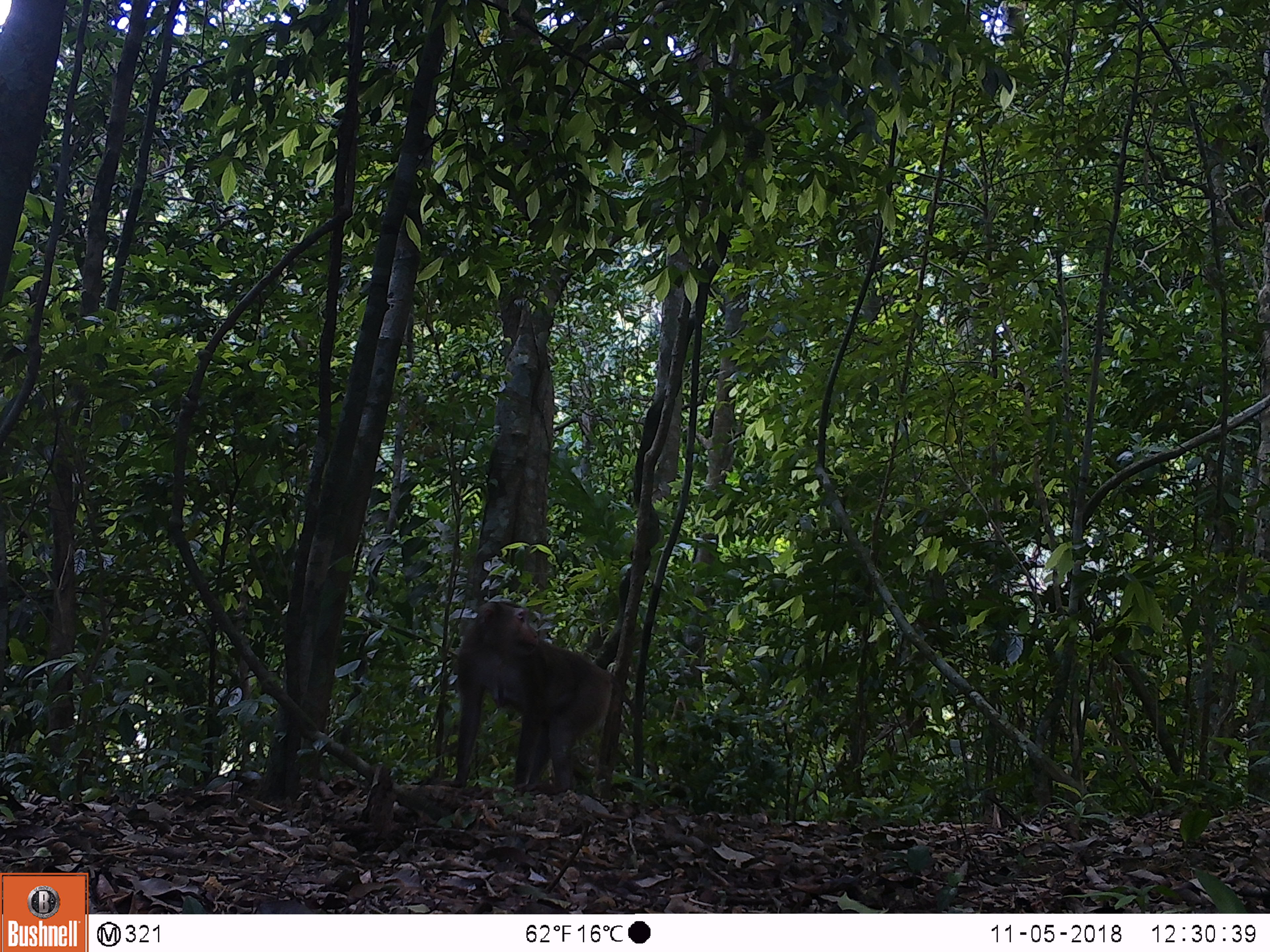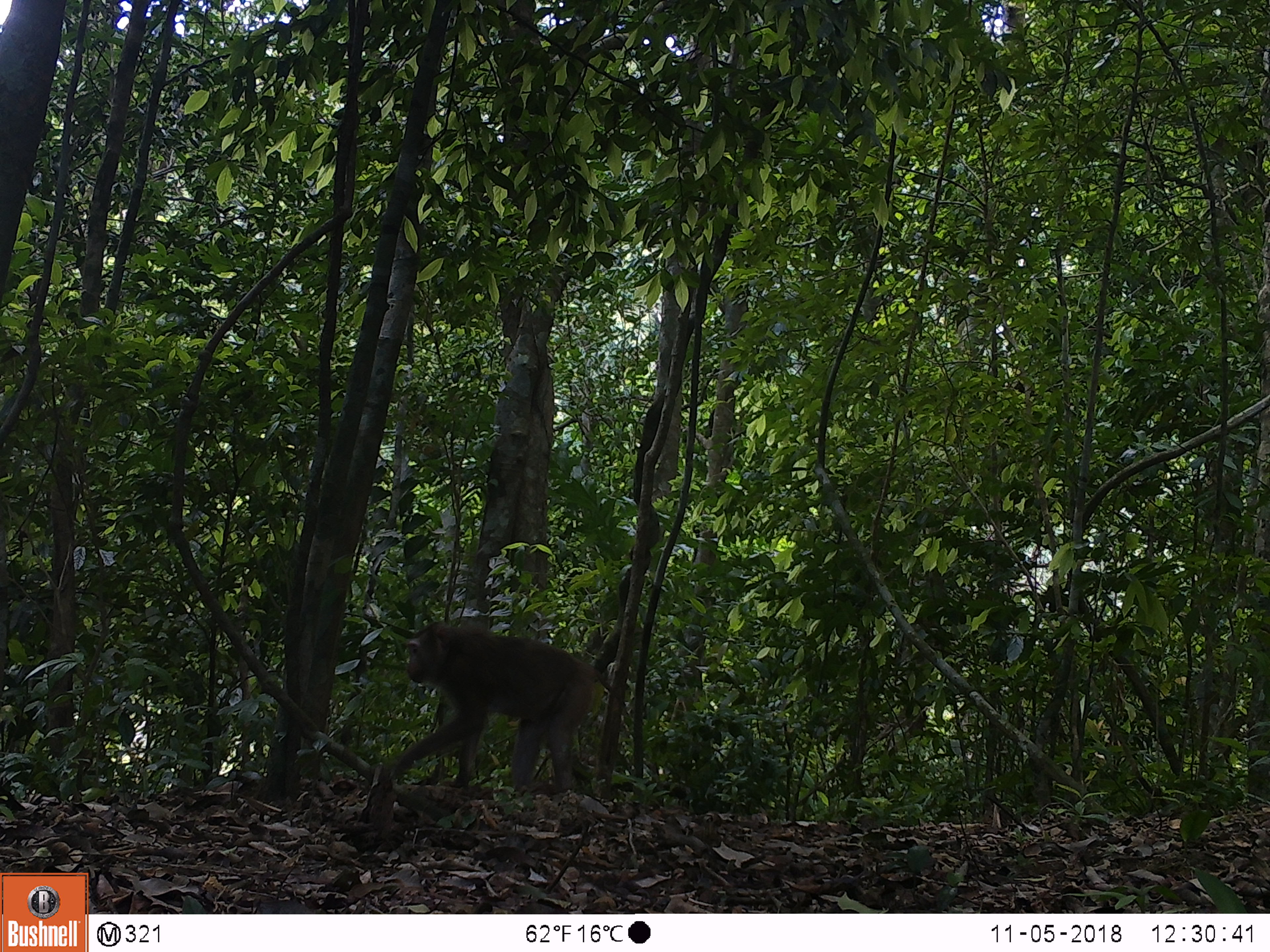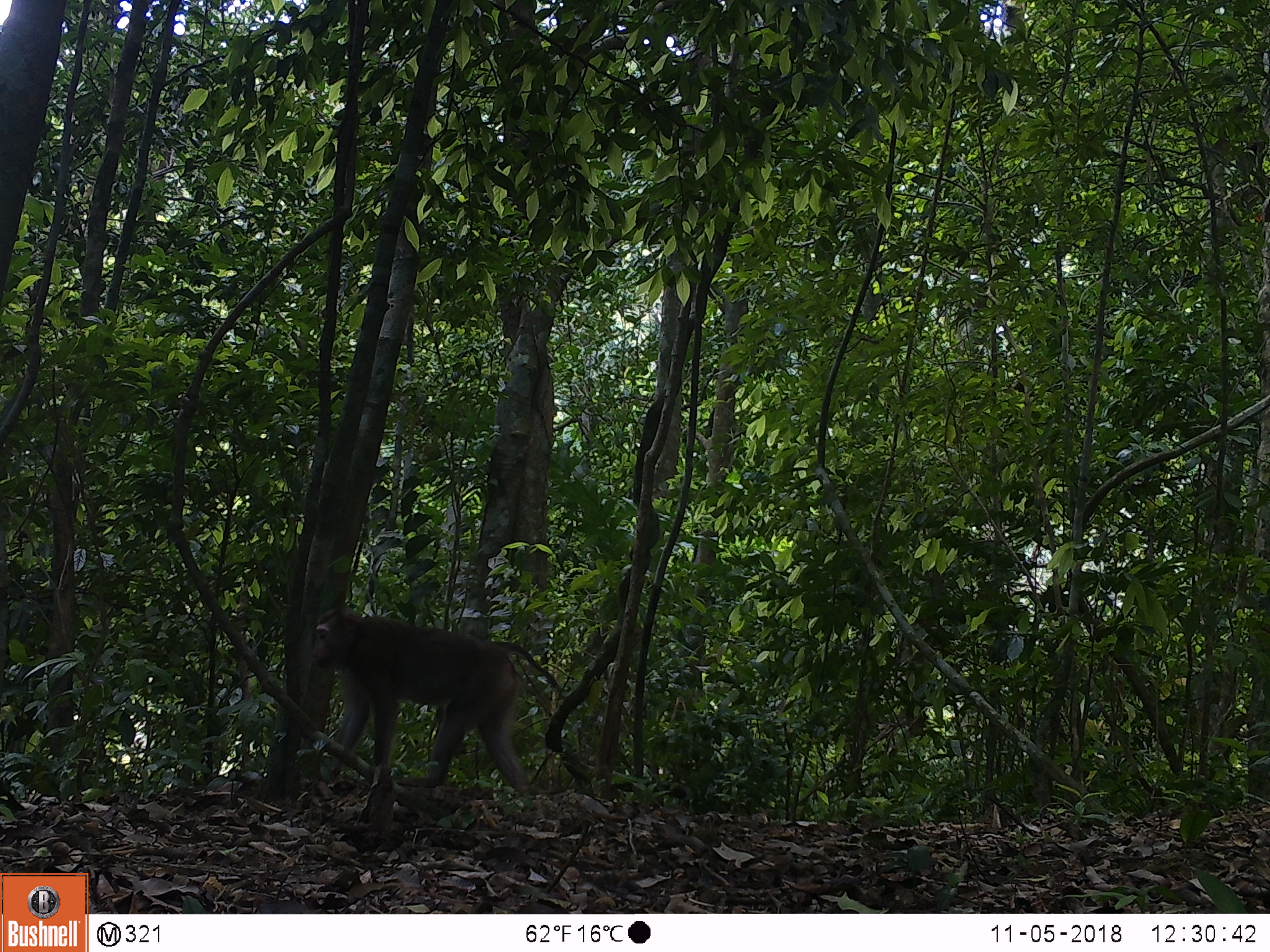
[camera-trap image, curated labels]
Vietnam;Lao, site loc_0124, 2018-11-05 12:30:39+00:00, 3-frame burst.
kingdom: Animalia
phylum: Chordata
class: Mammalia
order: Primates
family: Cercopithecidae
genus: Macaca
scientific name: Macaca nemestrina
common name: pig-tailed macaque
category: pig tailed macaque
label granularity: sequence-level